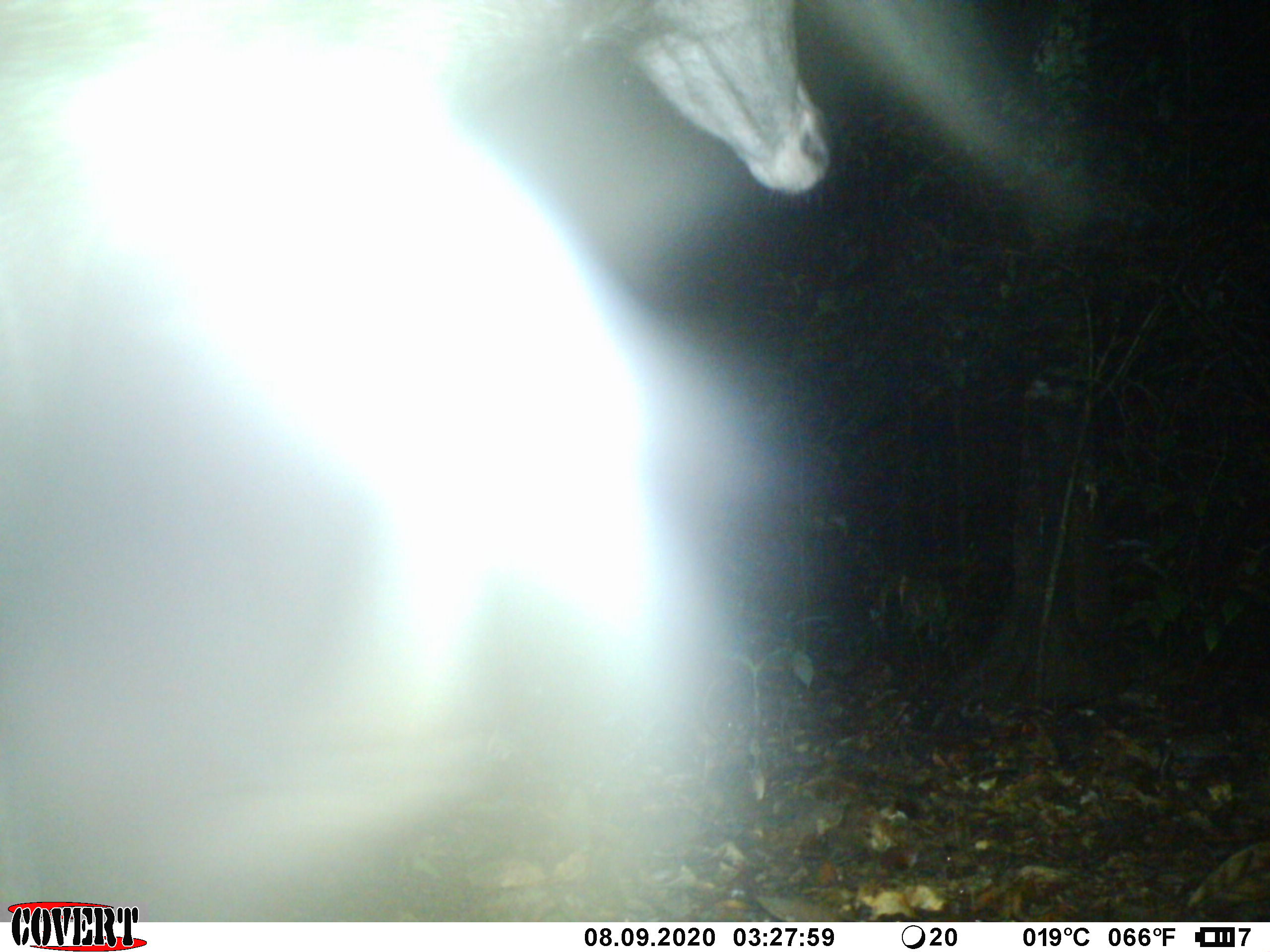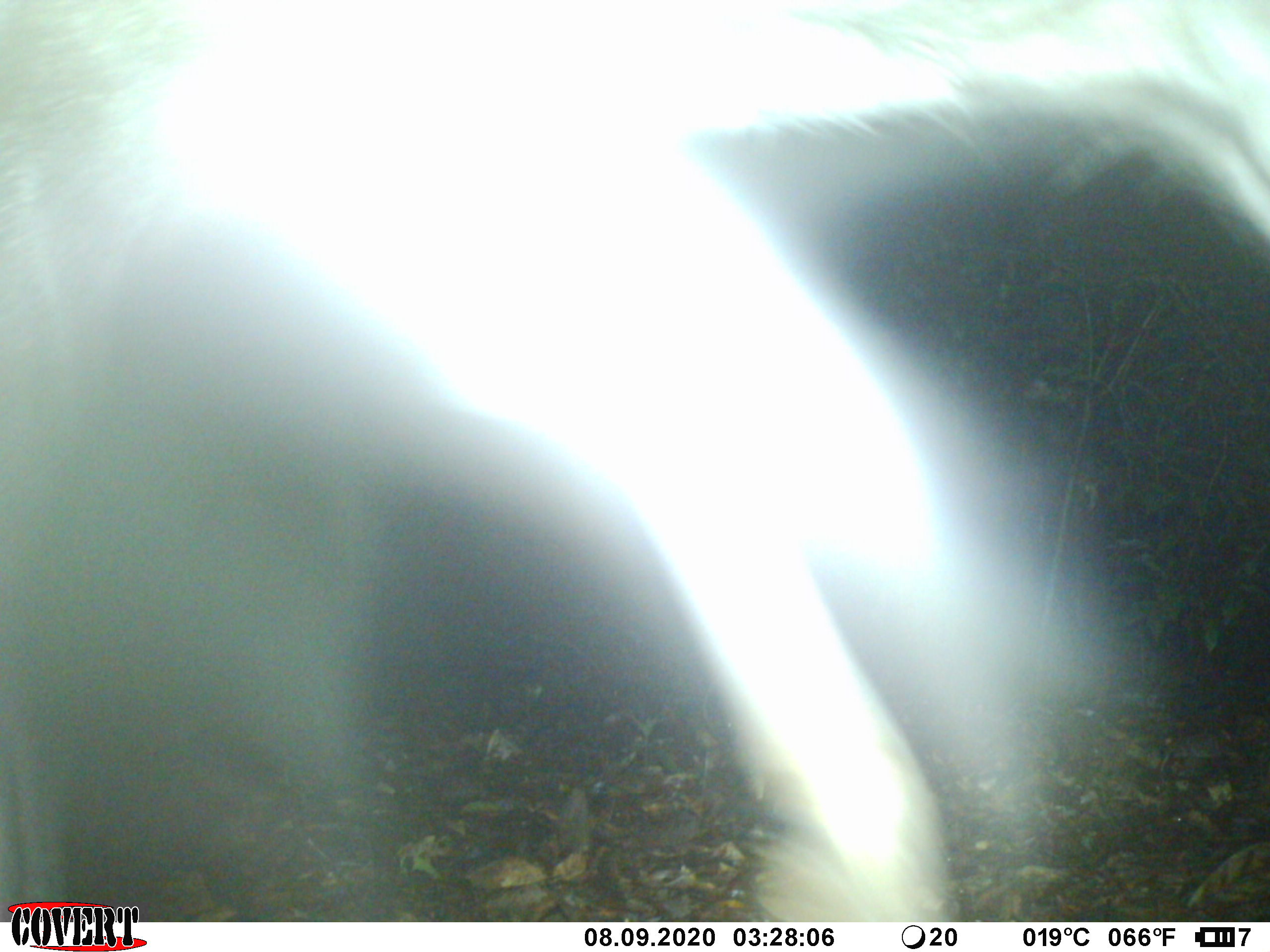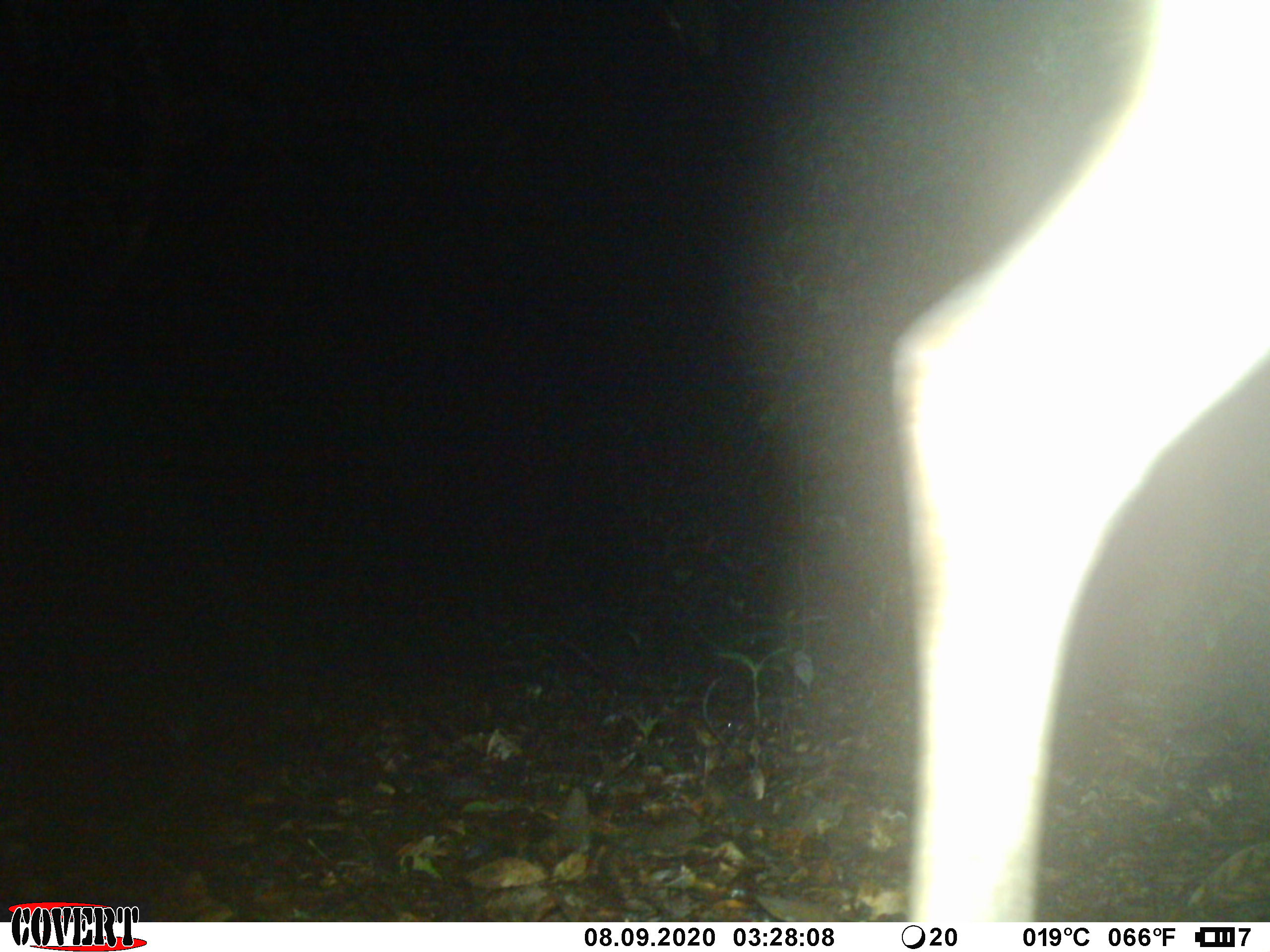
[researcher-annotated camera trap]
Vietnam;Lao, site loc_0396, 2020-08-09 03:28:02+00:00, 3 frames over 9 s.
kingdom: Animalia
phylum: Chordata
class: Mammalia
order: Artiodactyla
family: Cervidae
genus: Rusa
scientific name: Rusa unicolor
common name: sambar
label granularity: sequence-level